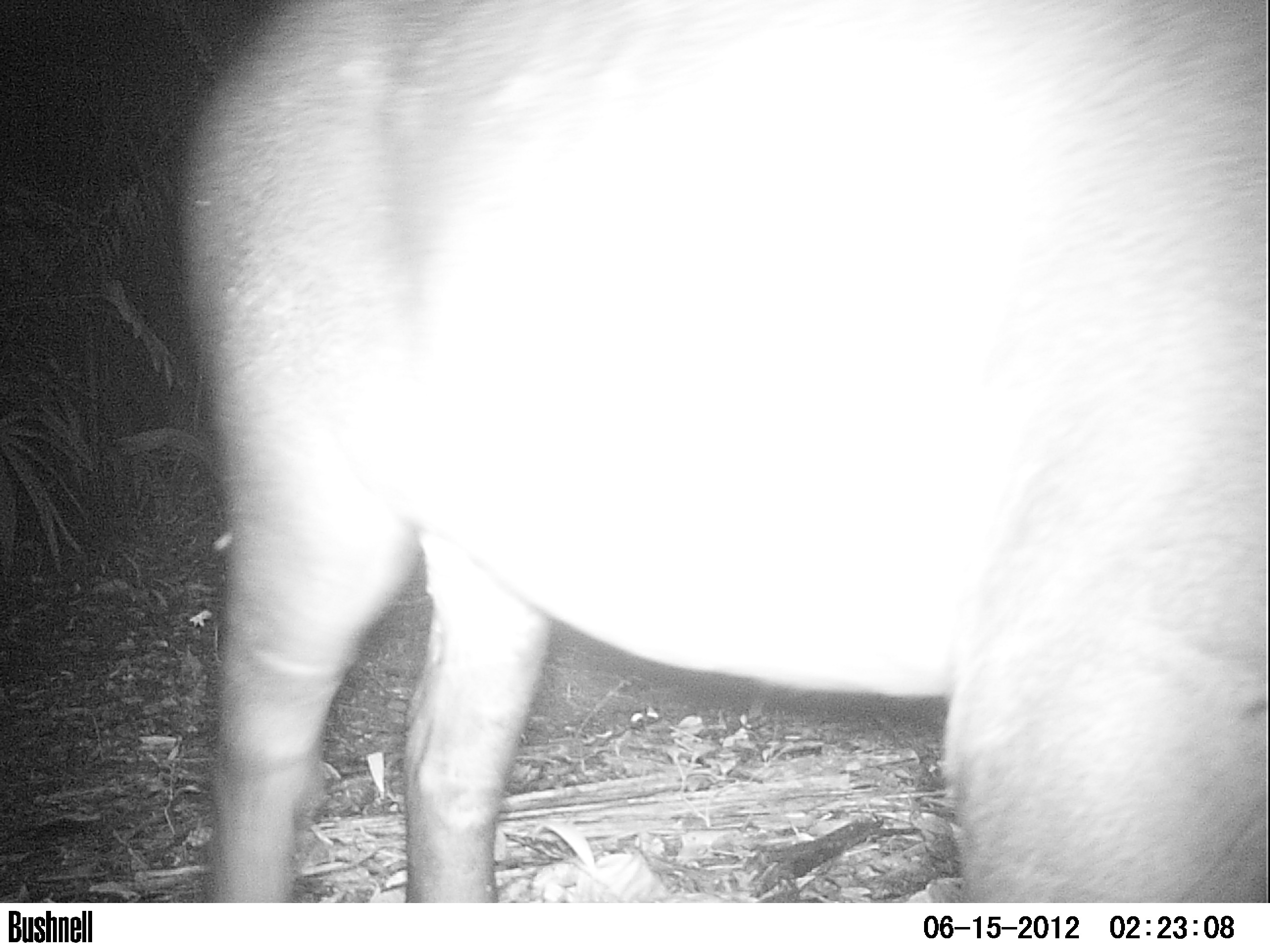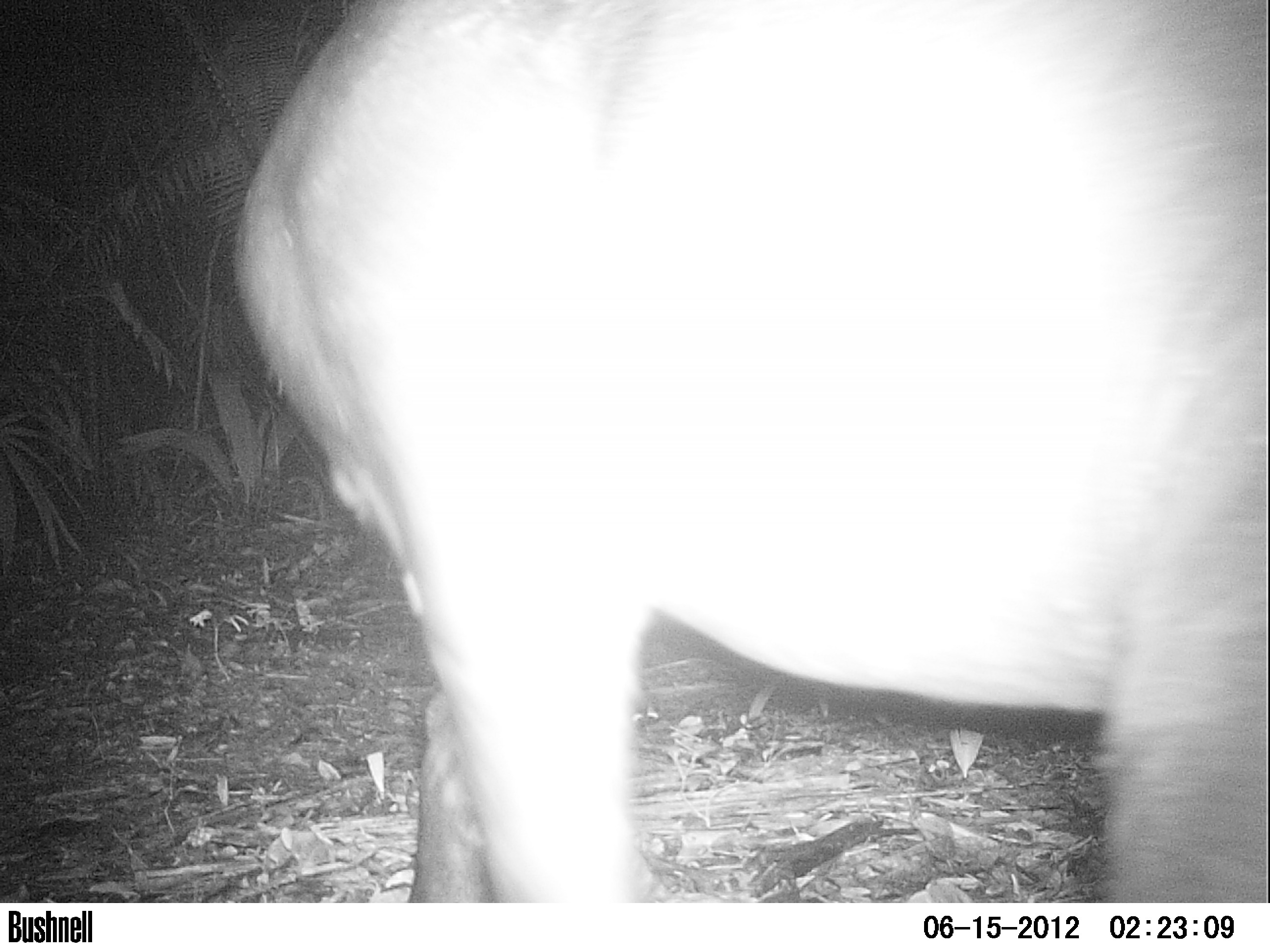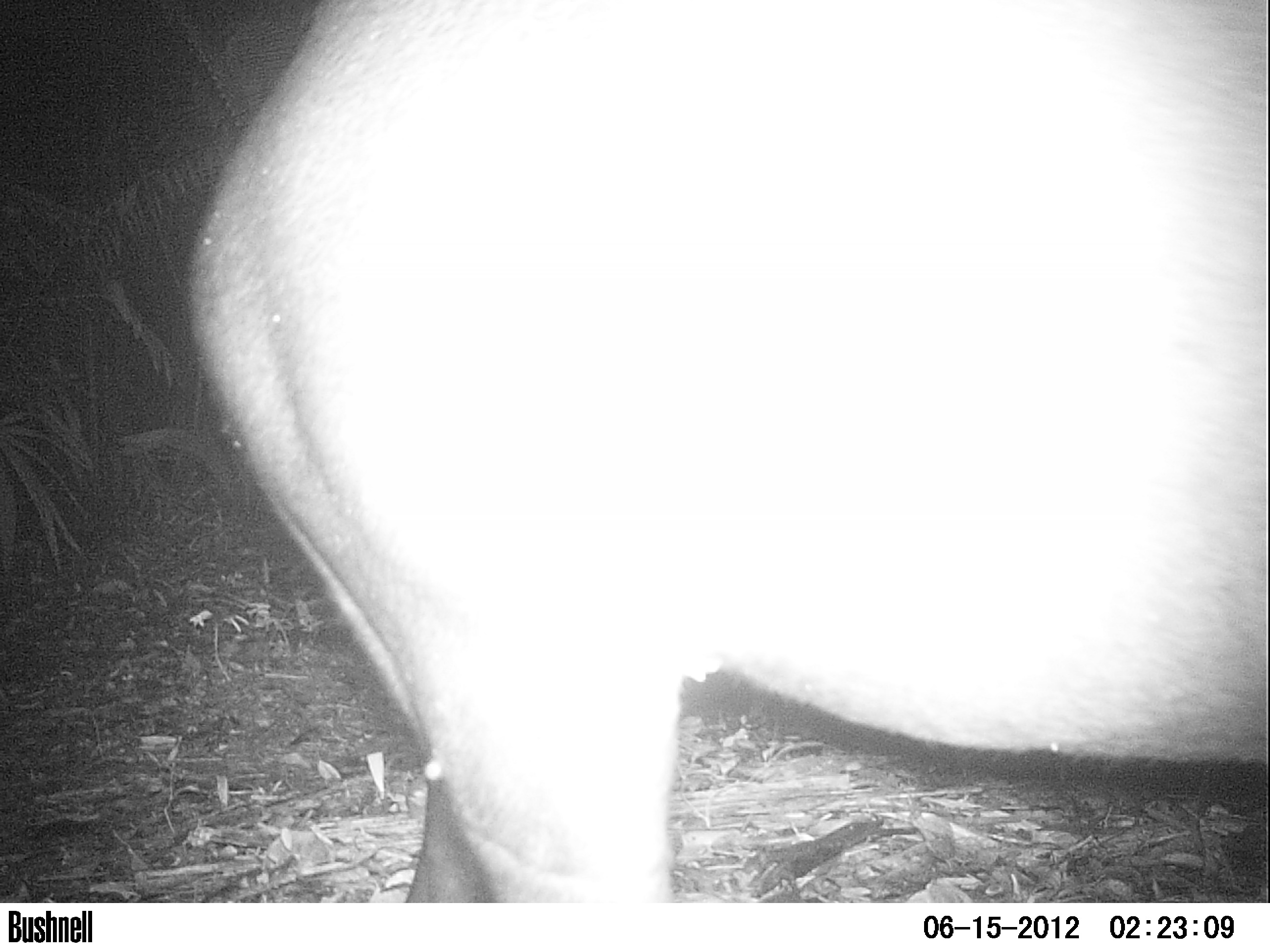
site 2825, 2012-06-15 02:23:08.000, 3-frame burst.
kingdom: Animalia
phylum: Chordata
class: Mammalia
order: Perissodactyla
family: Tapiridae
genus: Tapirus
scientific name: Tapirus bairdii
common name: baird's tapir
Tapirus bairdii (baird's tapir), count 1, age adult.